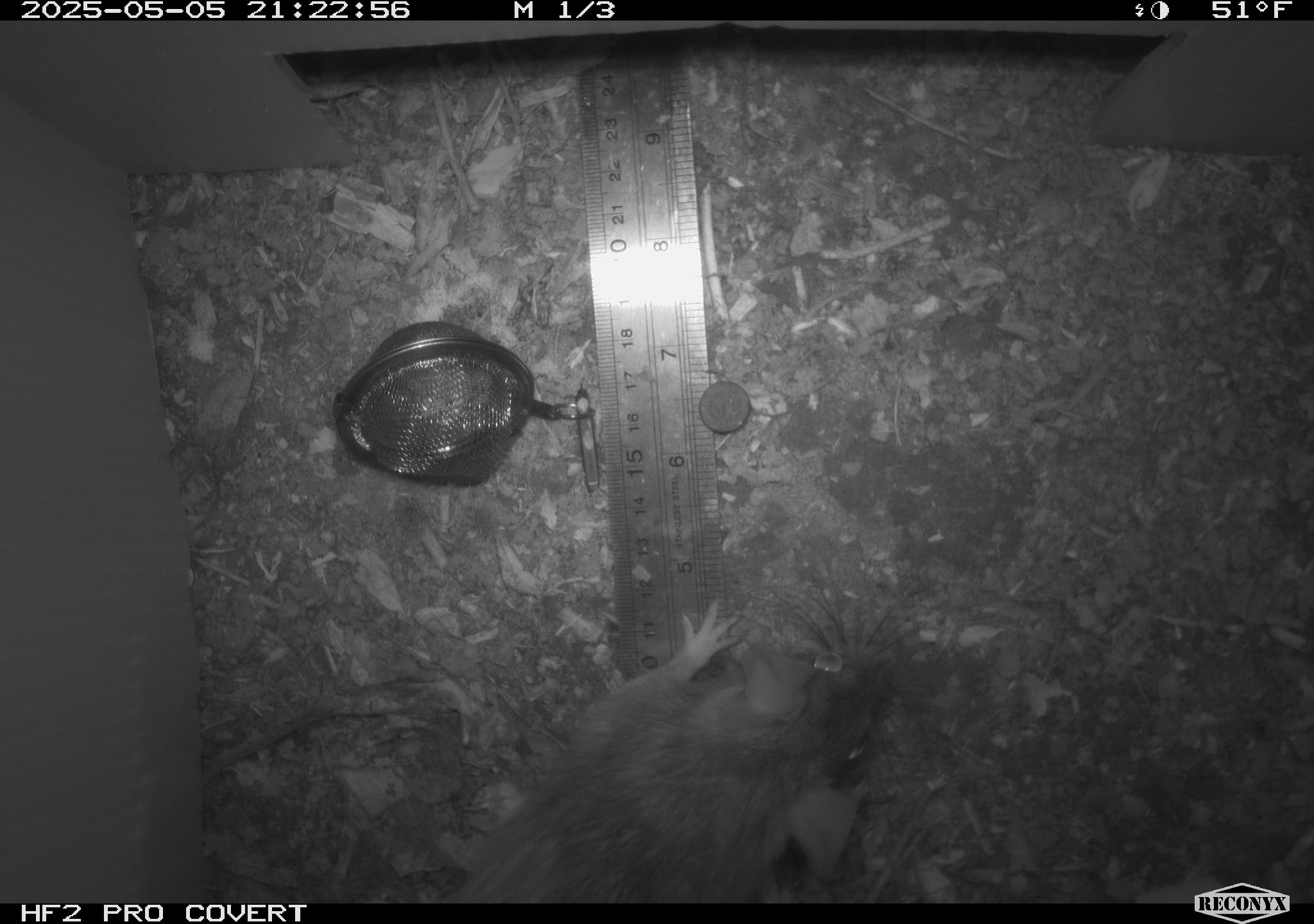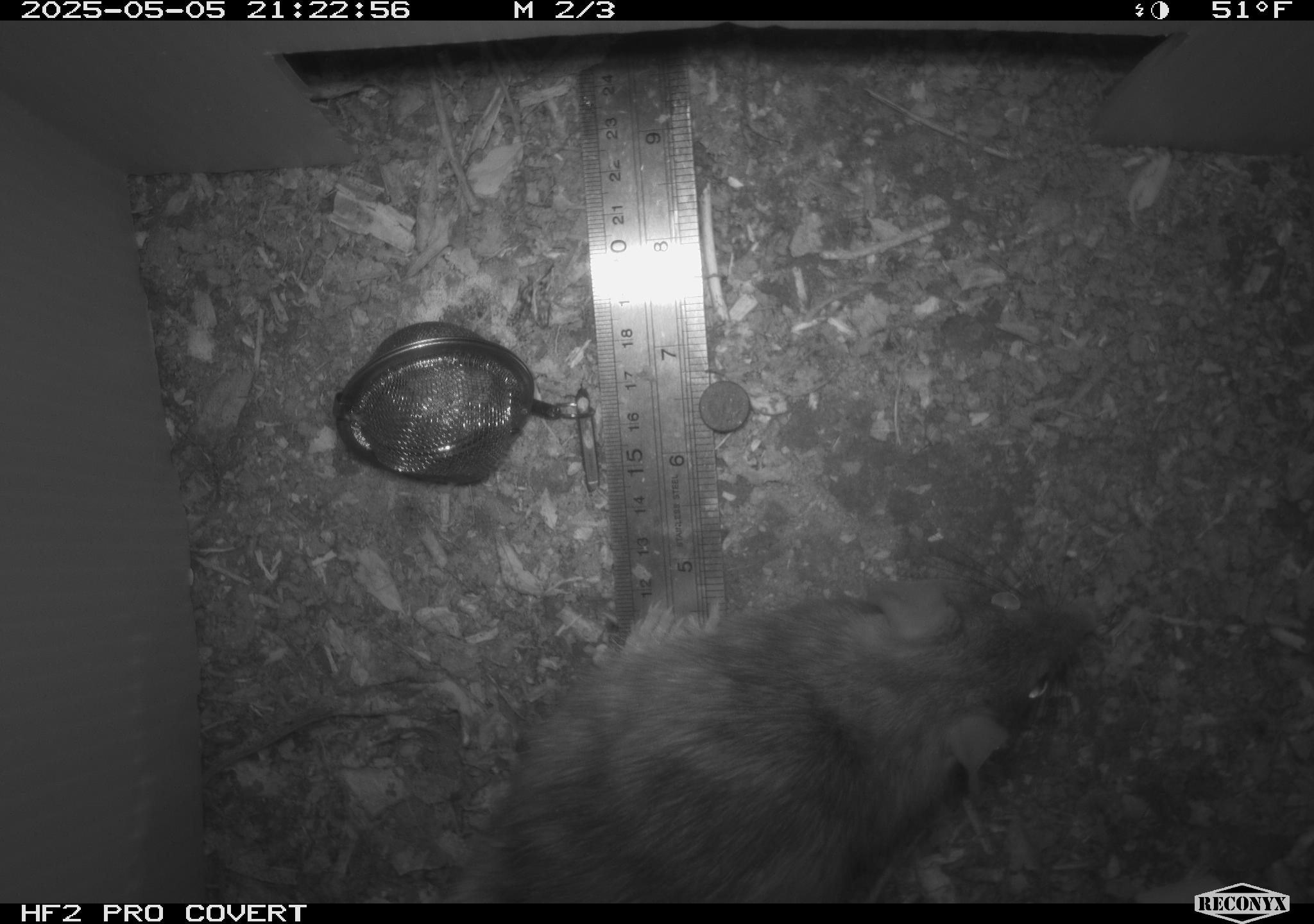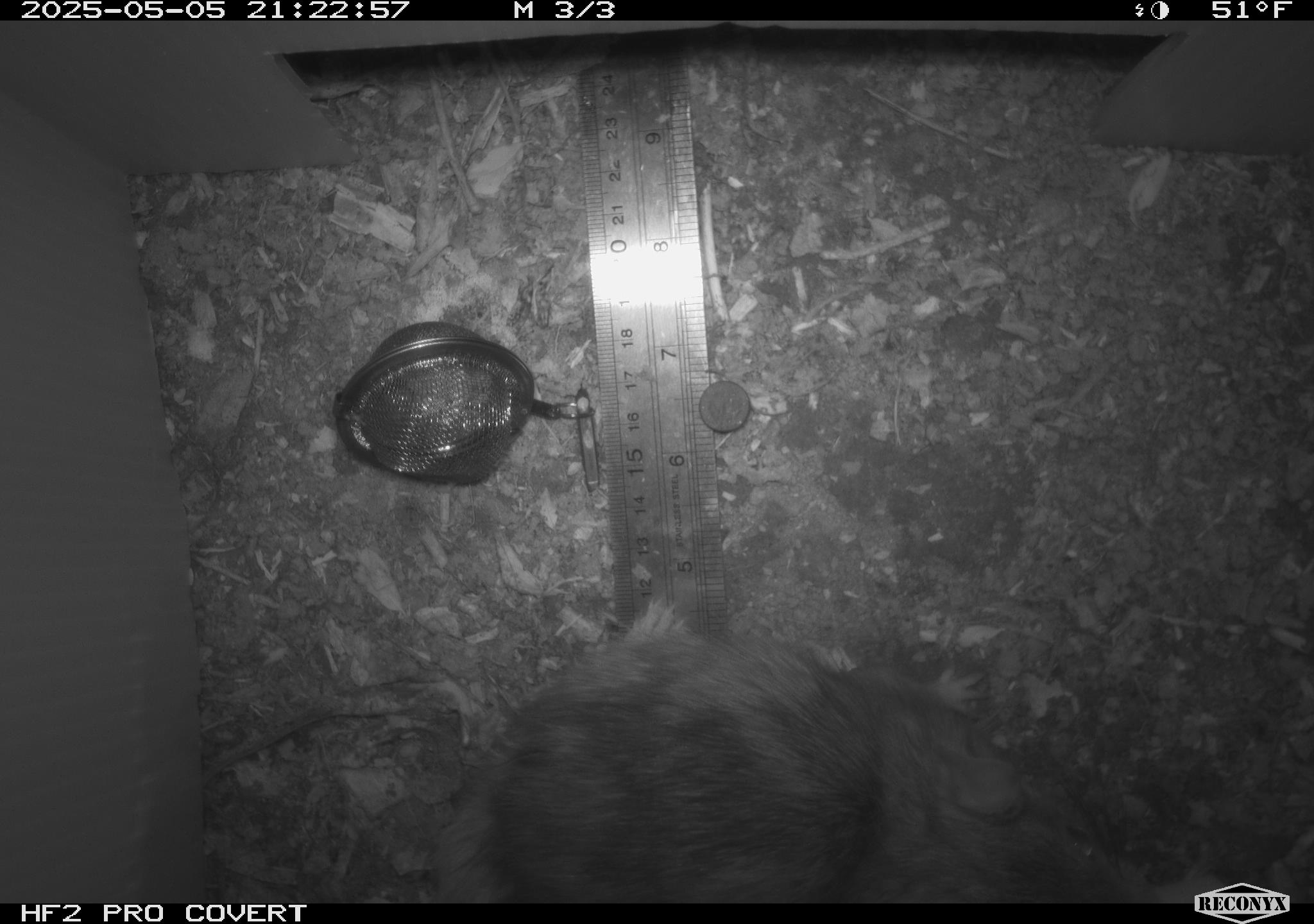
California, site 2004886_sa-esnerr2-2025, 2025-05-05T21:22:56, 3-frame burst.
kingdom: Animalia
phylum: Chordata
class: Mammalia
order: Rodentia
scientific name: Rodentia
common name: rodent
Rodent (Rodentia).